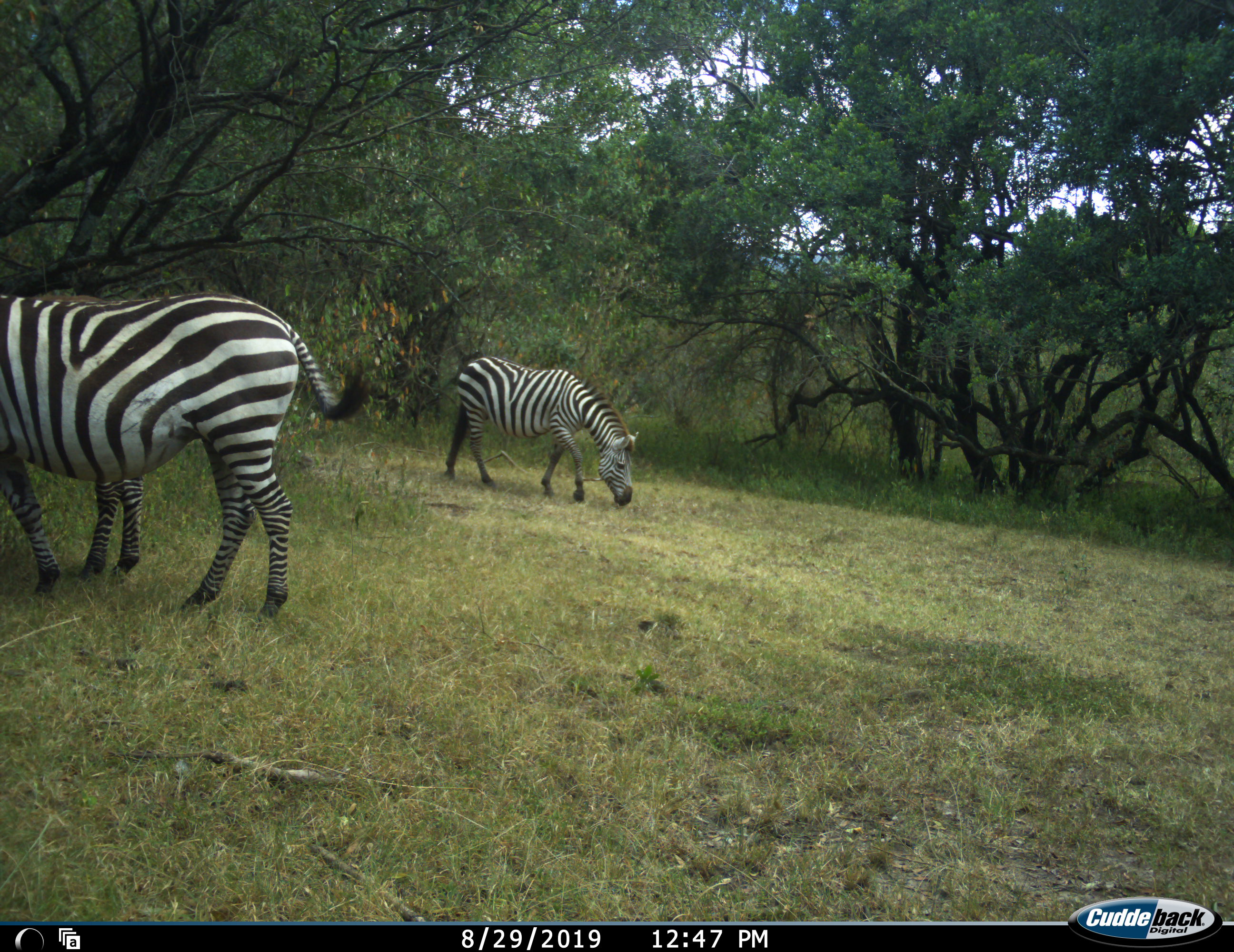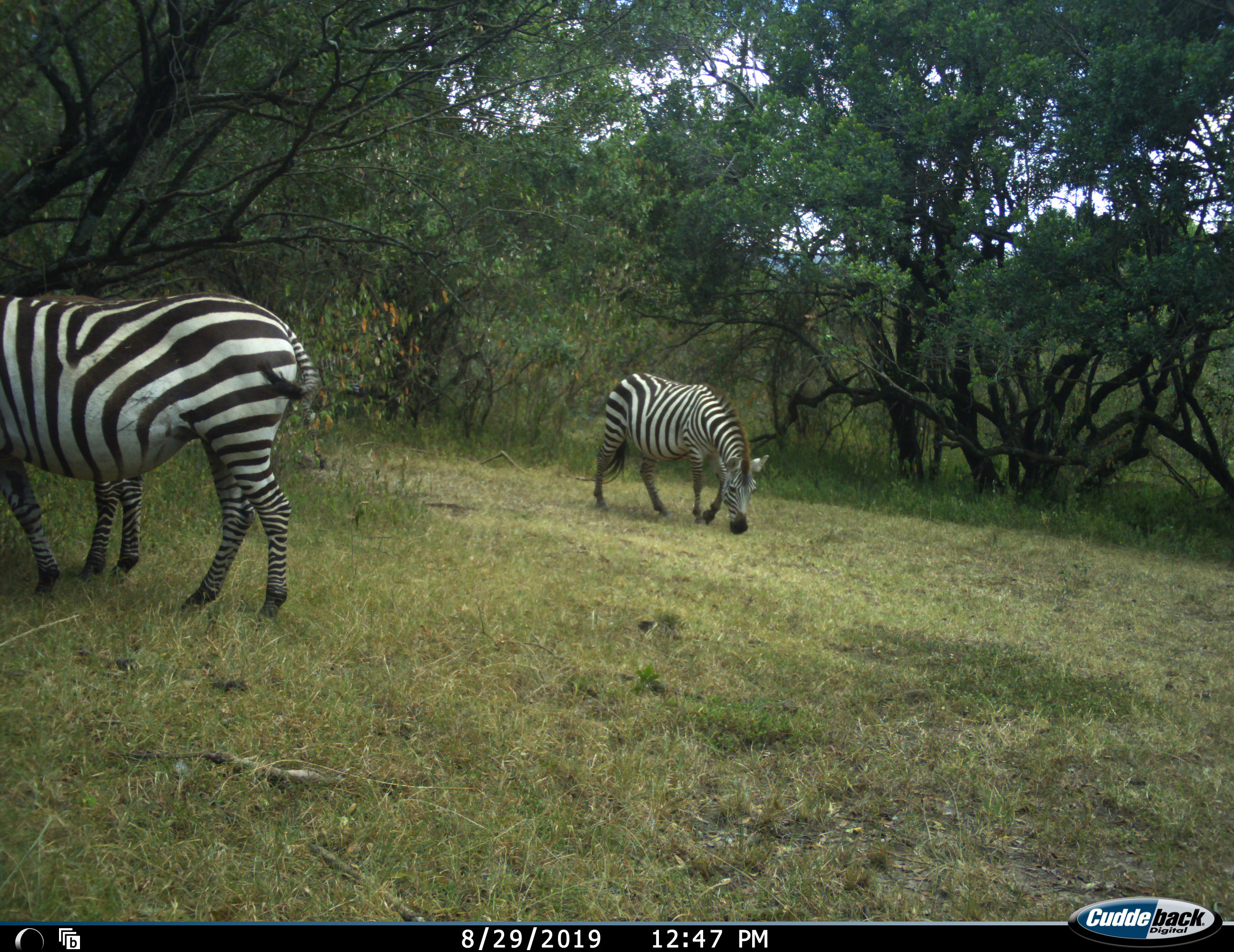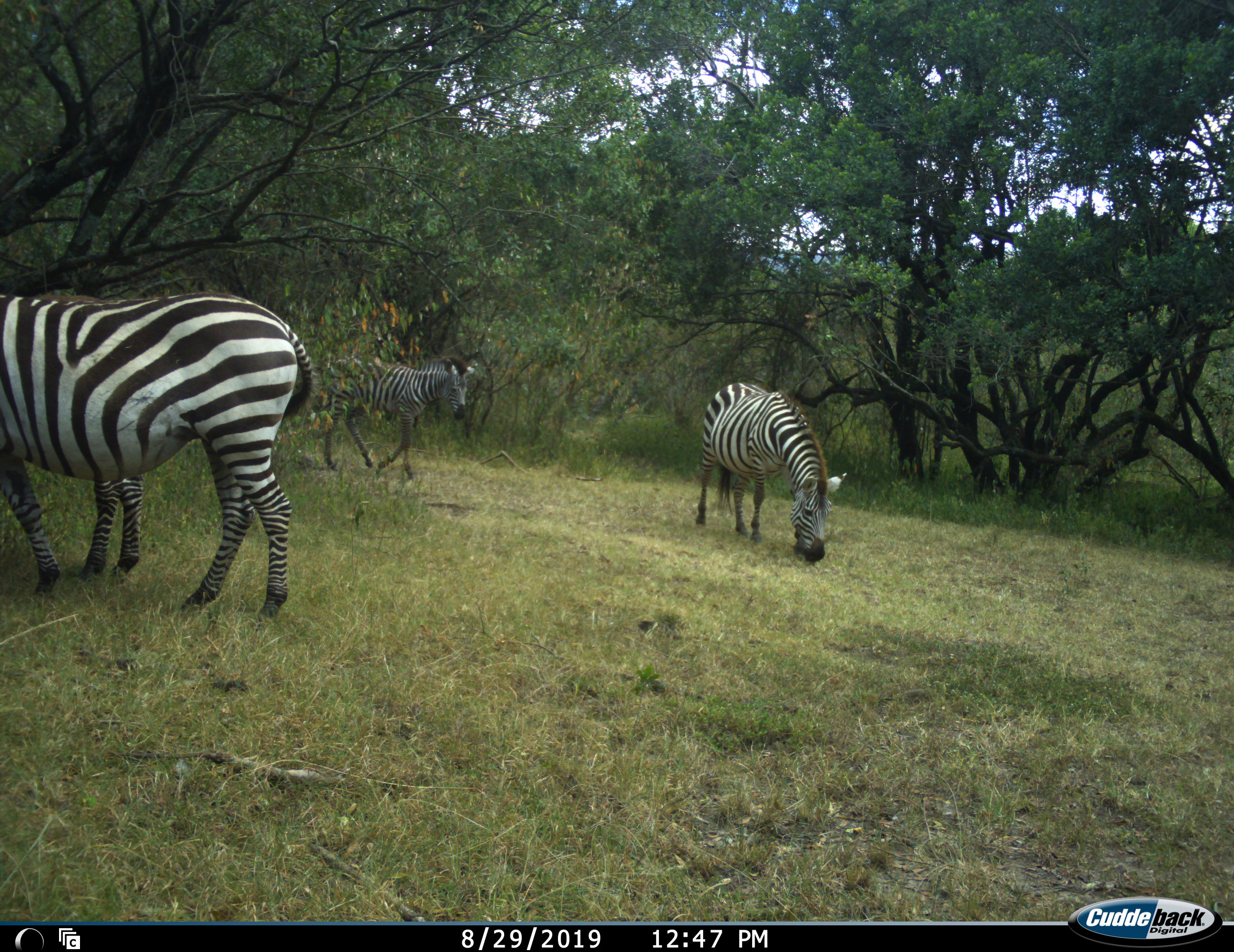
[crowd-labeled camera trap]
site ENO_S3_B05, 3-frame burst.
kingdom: Animalia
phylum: Chordata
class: Mammalia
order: Perissodactyla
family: Equidae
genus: Equus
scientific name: Equus quagga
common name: plains zebra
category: zebraplains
Zebraplains (plains zebra) (Equus quagga), count 4. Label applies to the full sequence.